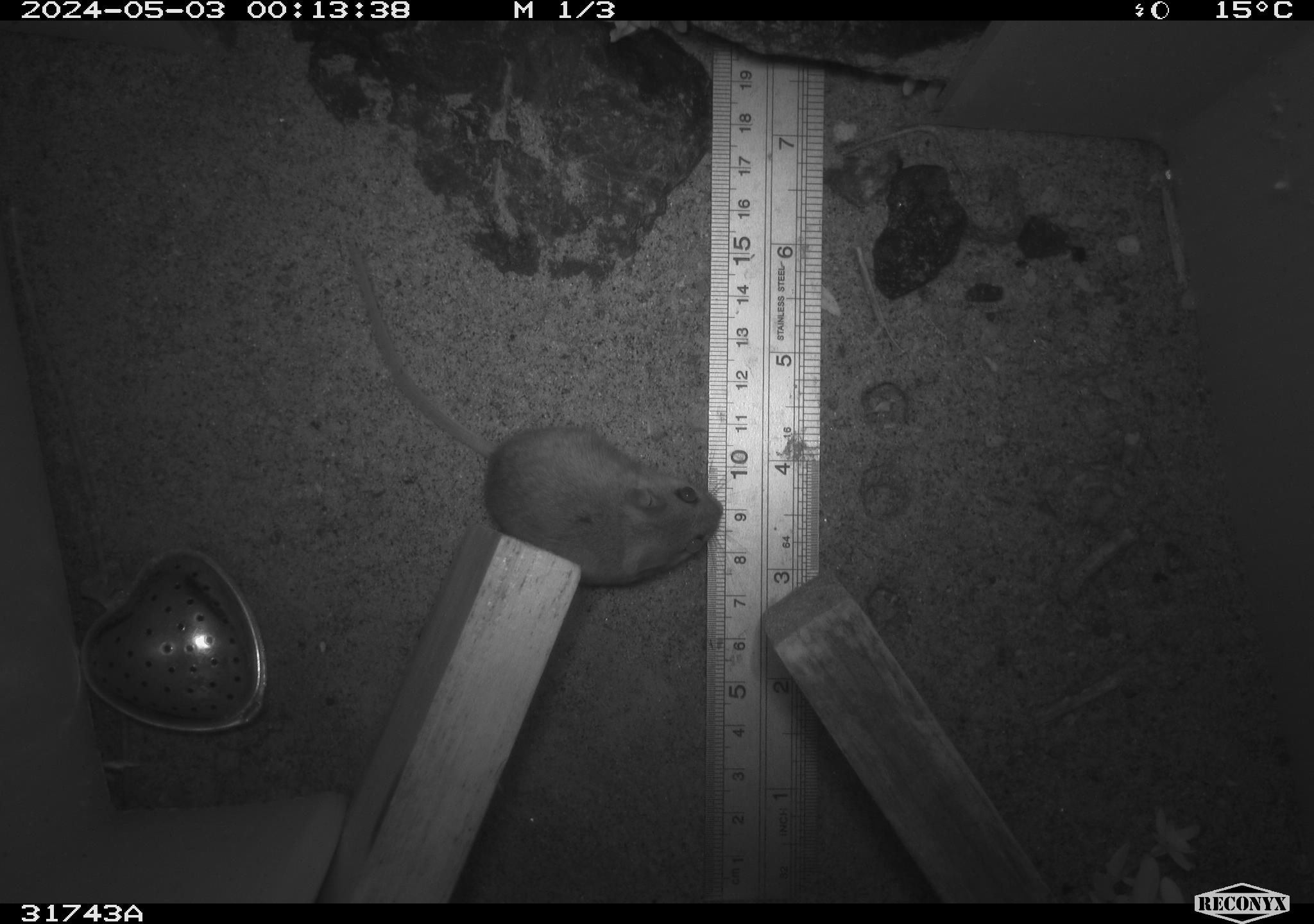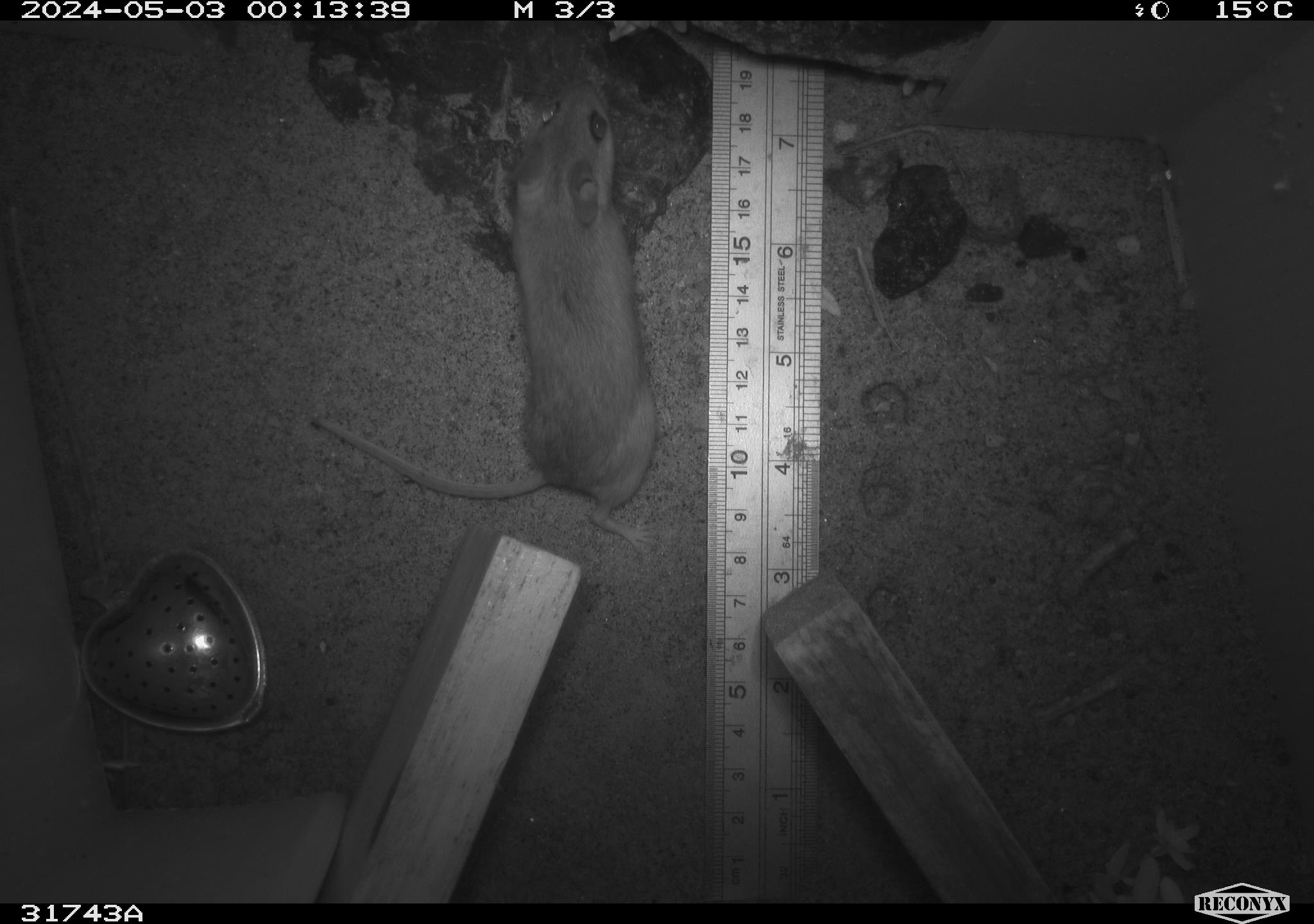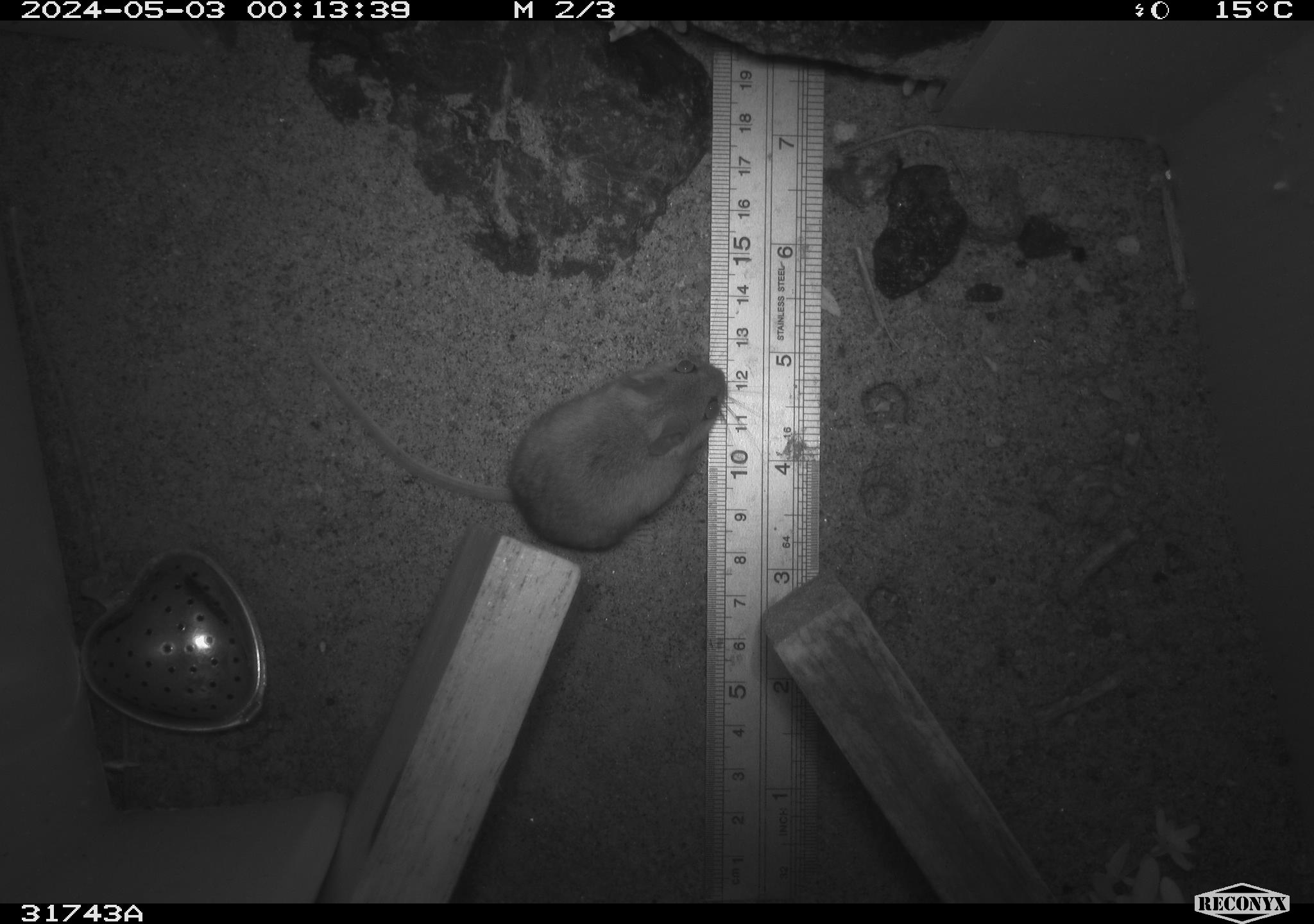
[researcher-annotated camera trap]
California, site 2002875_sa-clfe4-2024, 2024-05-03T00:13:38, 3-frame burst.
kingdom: Animalia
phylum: Chordata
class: Mammalia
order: Rodentia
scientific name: Rodentia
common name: rodent